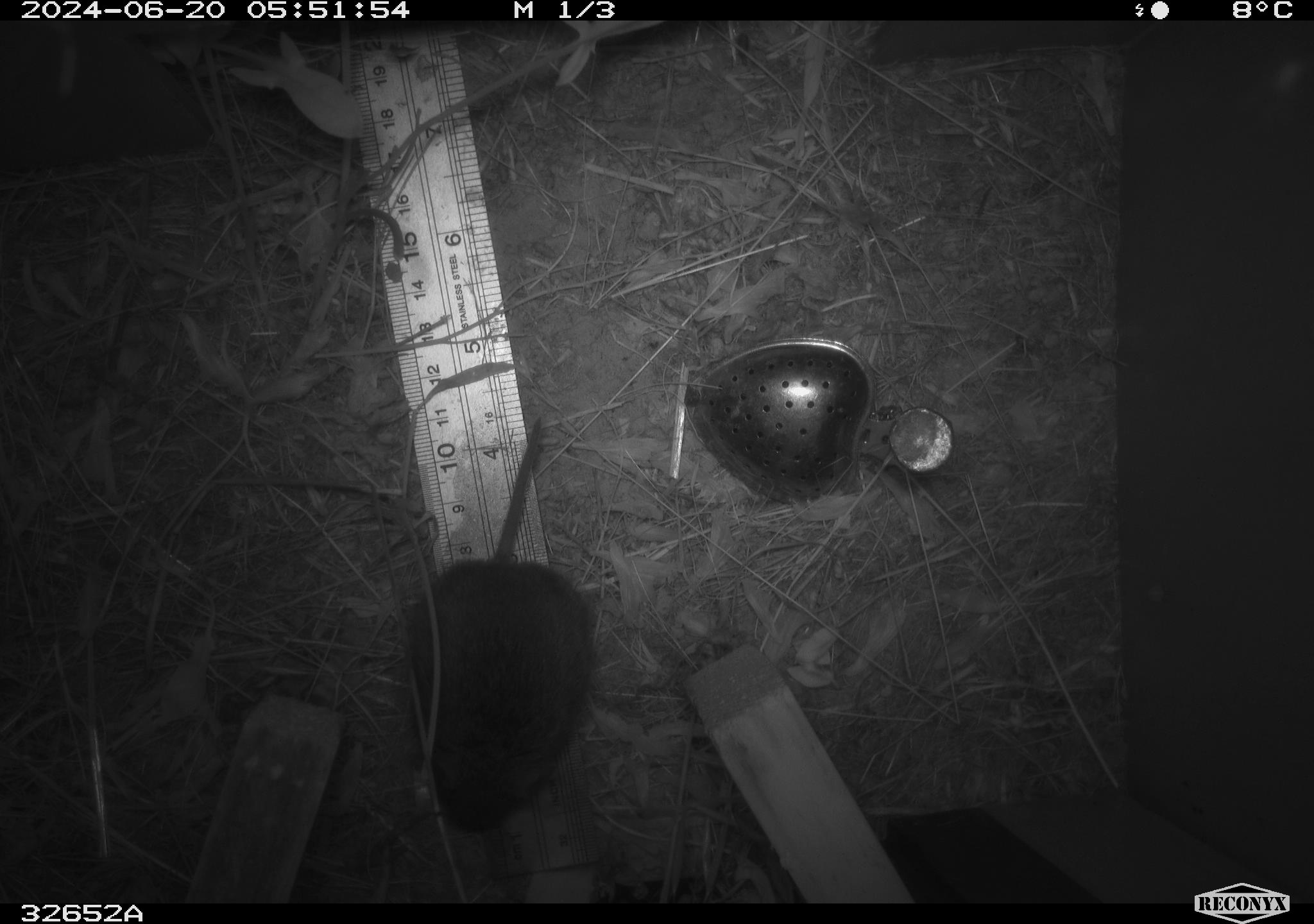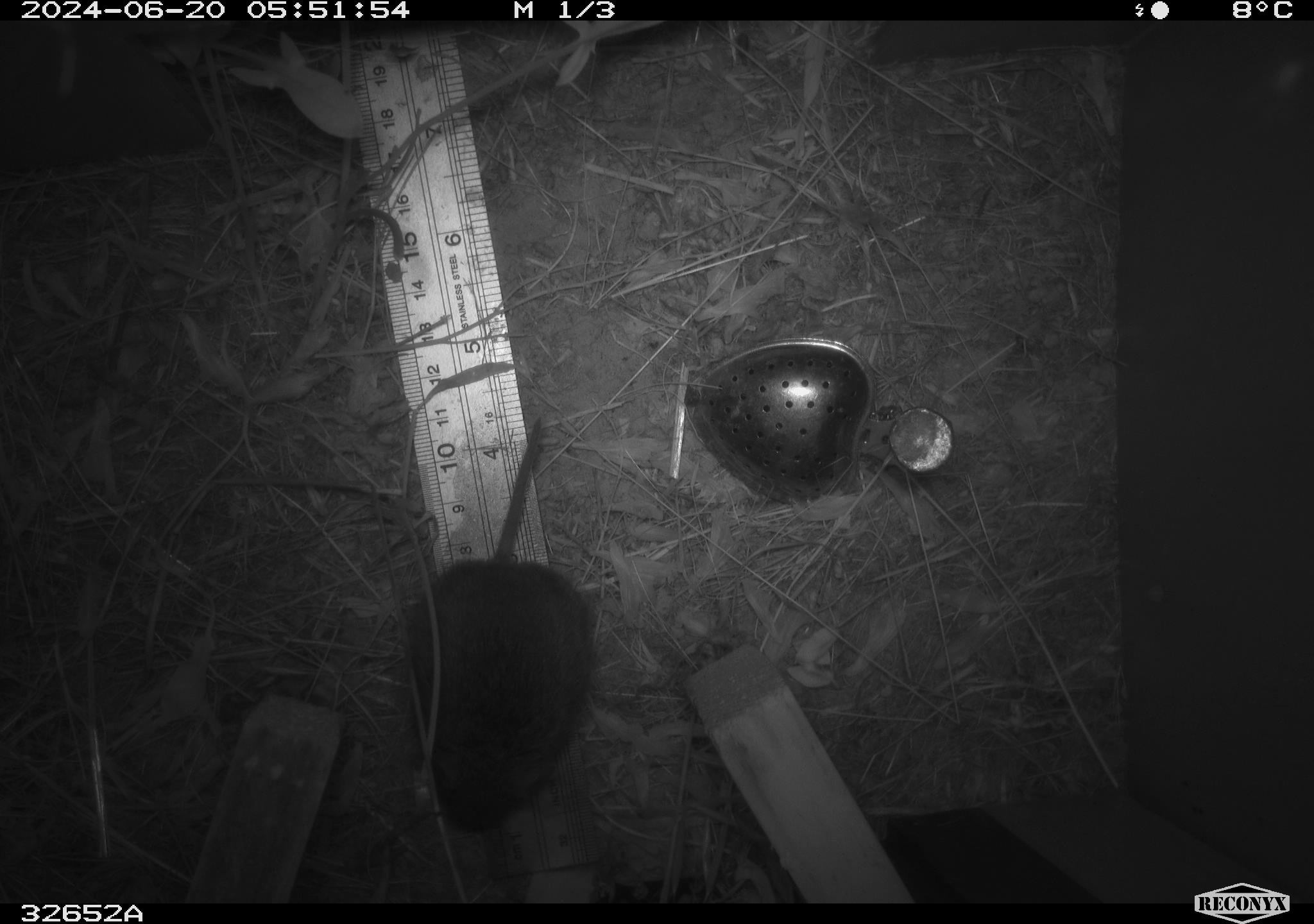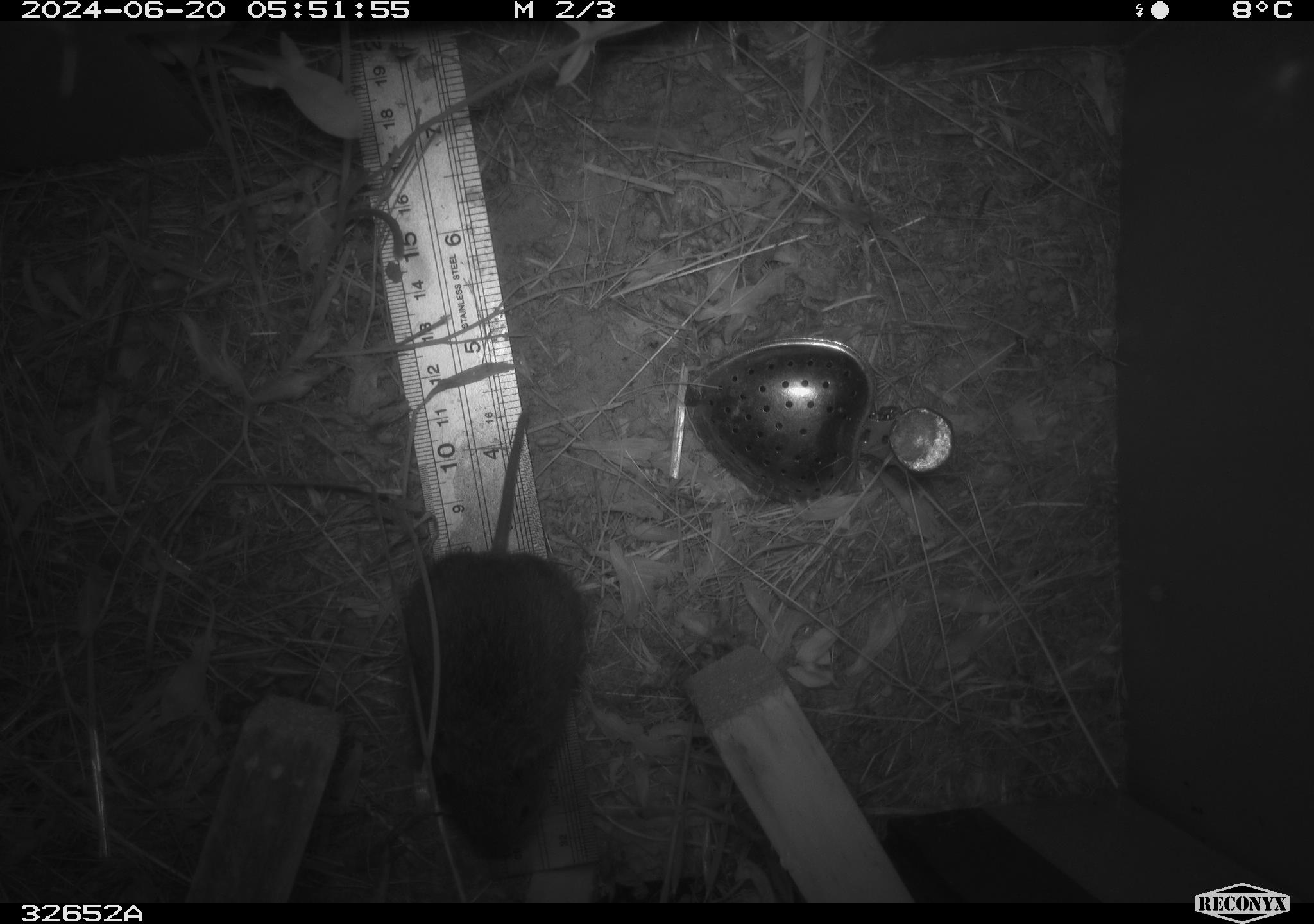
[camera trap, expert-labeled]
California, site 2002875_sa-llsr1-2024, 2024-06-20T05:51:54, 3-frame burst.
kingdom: Animalia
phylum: Chordata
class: Mammalia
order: Rodentia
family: Cricetidae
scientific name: Arvicolinae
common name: voles, lemmings, and muskrats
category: arvicolinae subfamily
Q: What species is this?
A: Arvicolinae subfamily (voles, lemmings, and muskrats) (Arvicolinae).